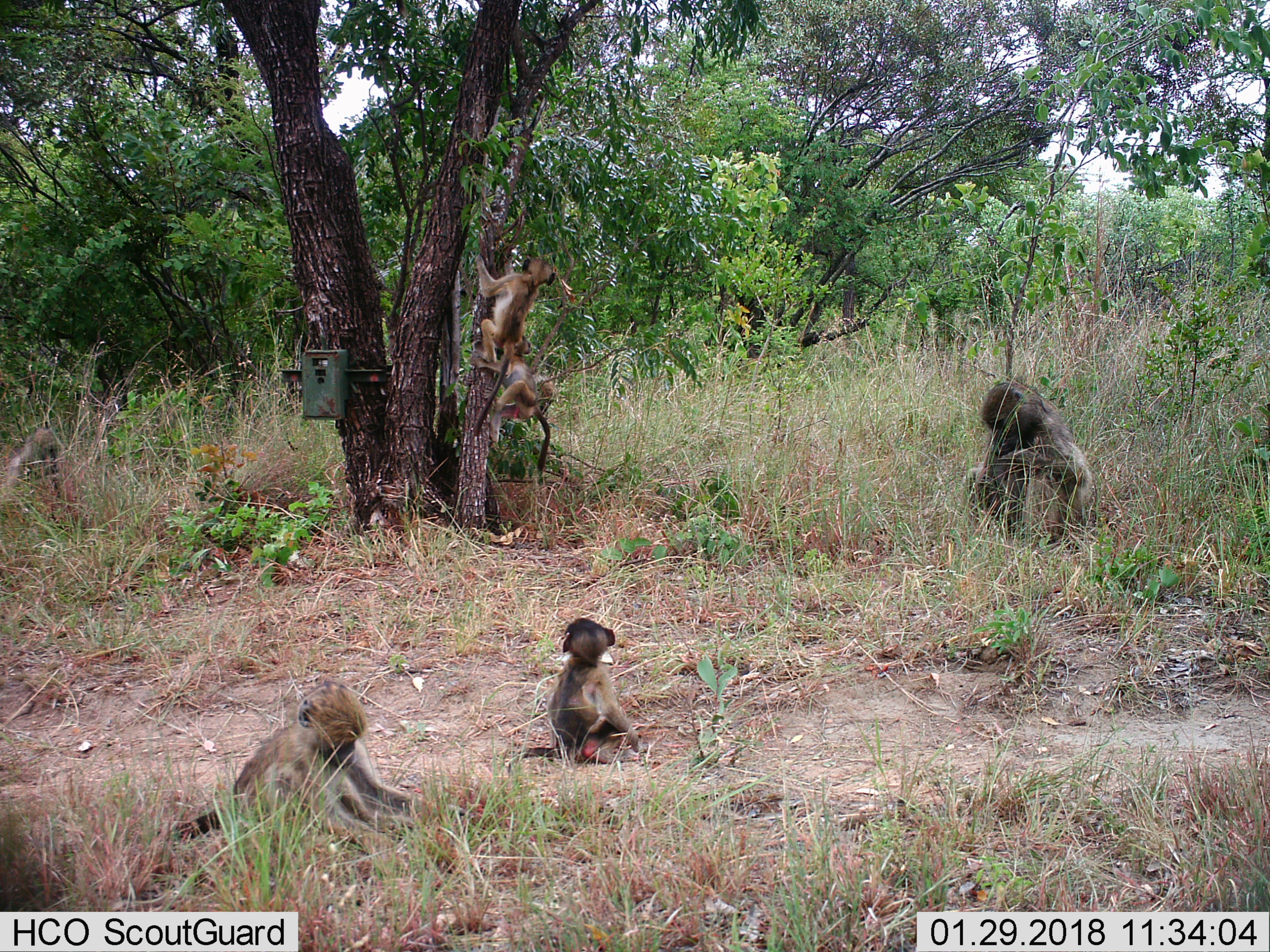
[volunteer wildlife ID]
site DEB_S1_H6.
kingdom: Animalia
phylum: Chordata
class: Mammalia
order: Primates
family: Cercopithecidae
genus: Papio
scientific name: Papio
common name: baboon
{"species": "baboon (Papio)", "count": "5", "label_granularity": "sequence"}